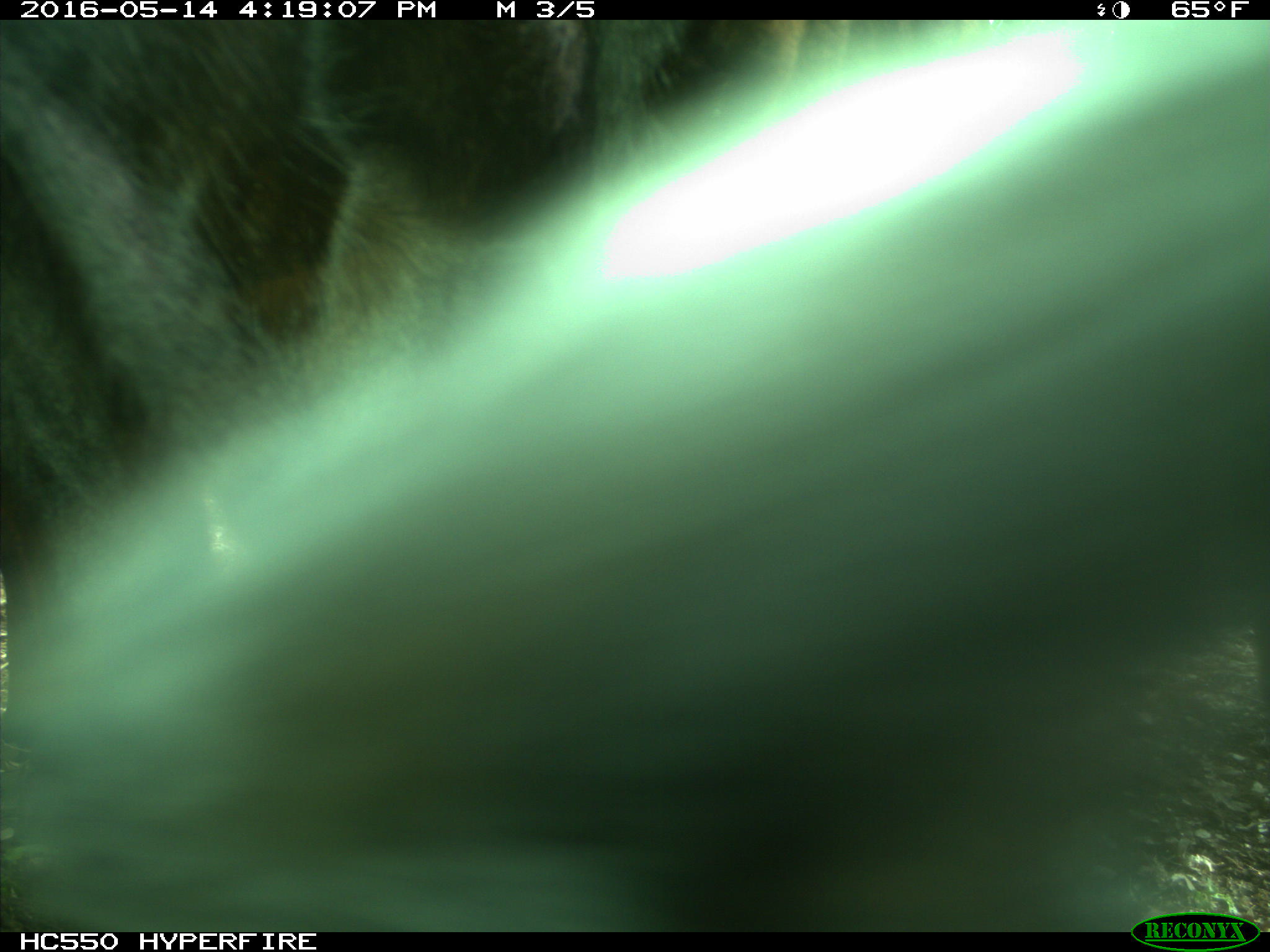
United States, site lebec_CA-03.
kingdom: Animalia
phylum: Chordata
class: Mammalia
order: Artiodactyla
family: Bovidae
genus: Bos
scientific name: Bos taurus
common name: domestic cow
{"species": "Bos taurus (domestic cow)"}